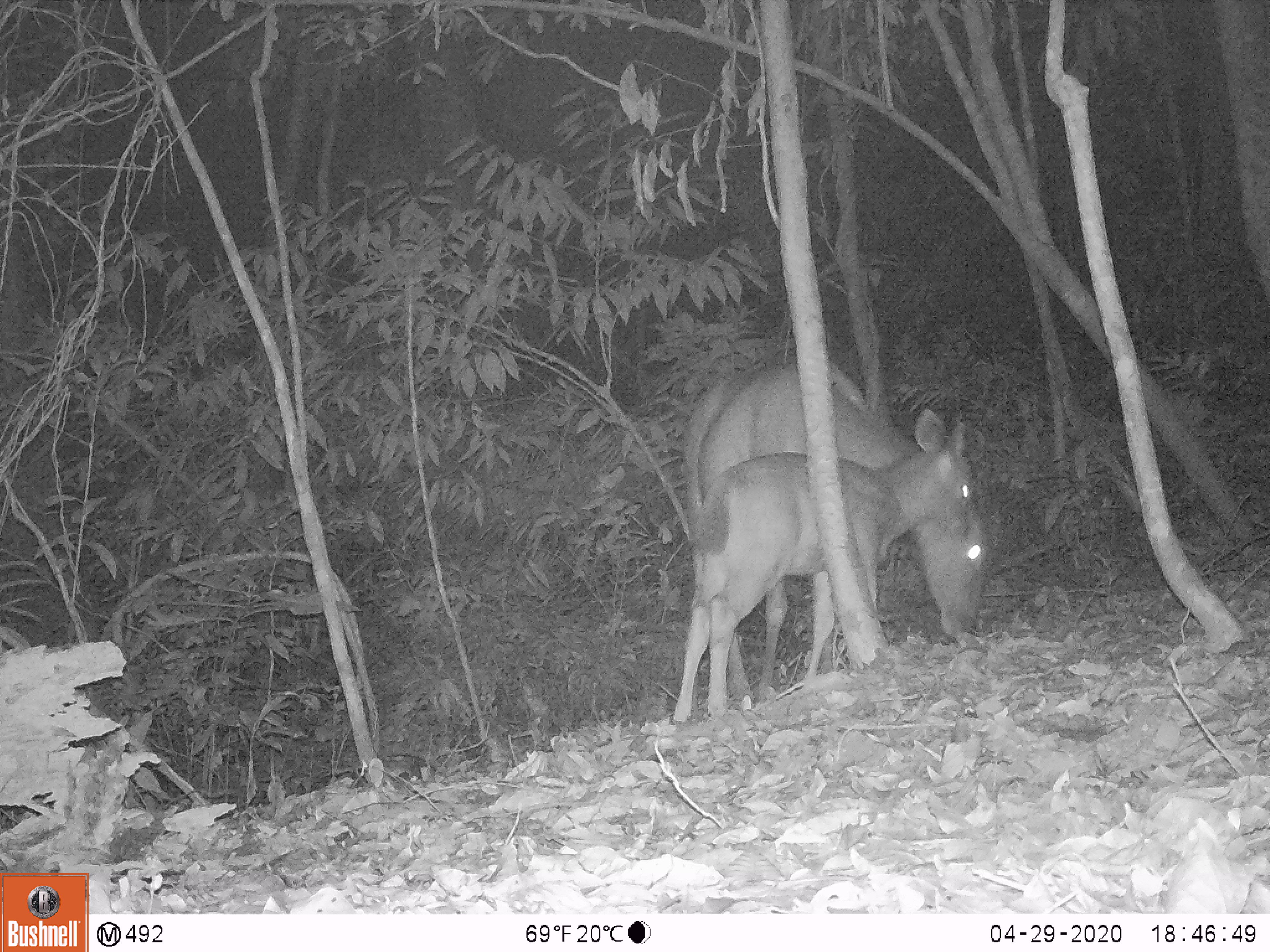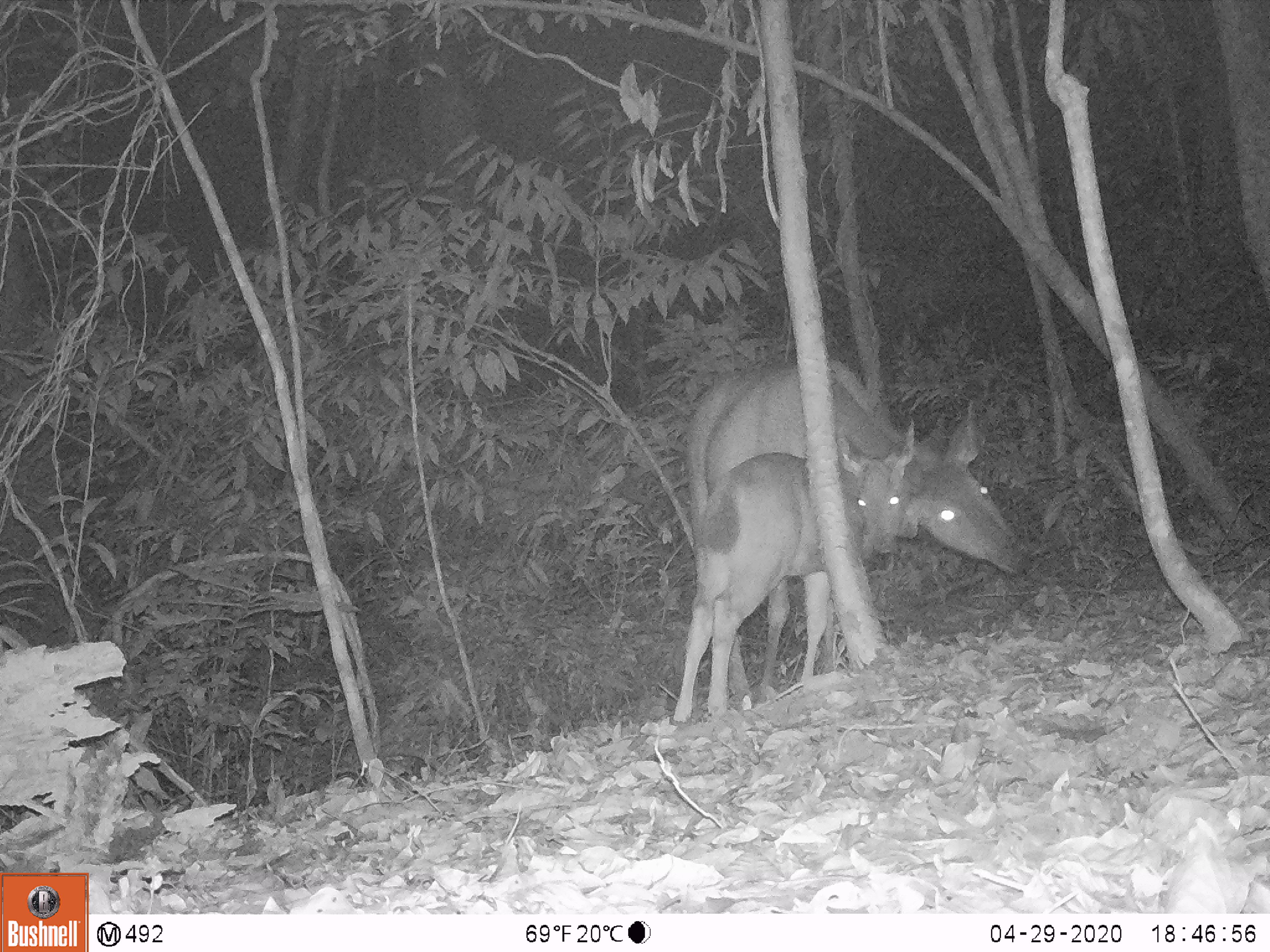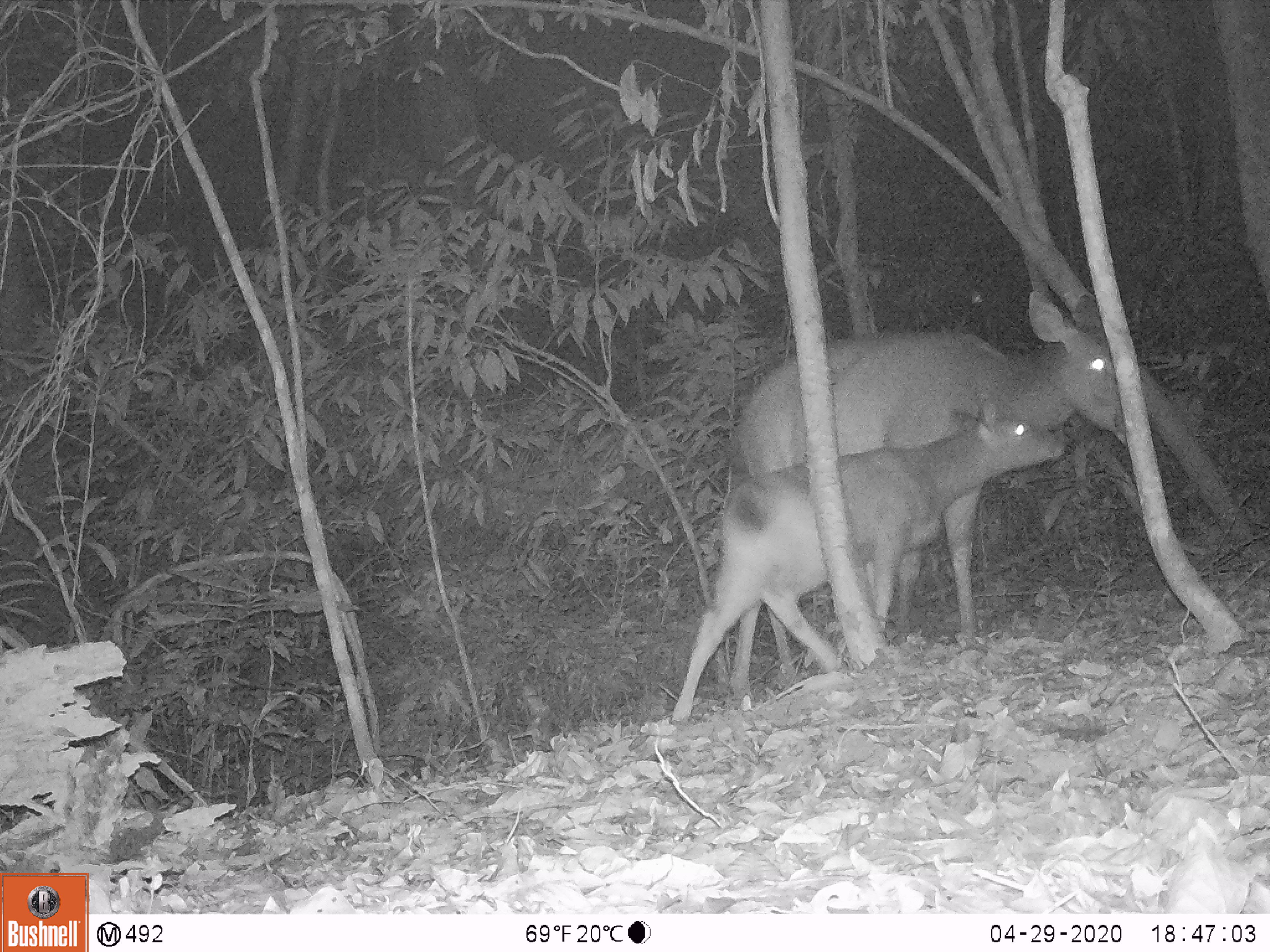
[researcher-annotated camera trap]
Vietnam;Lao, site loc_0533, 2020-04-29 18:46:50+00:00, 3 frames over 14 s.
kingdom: Animalia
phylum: Chordata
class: Mammalia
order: Artiodactyla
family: Cervidae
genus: Rusa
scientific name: Rusa unicolor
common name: sambar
Sambar (Rusa unicolor). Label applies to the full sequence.